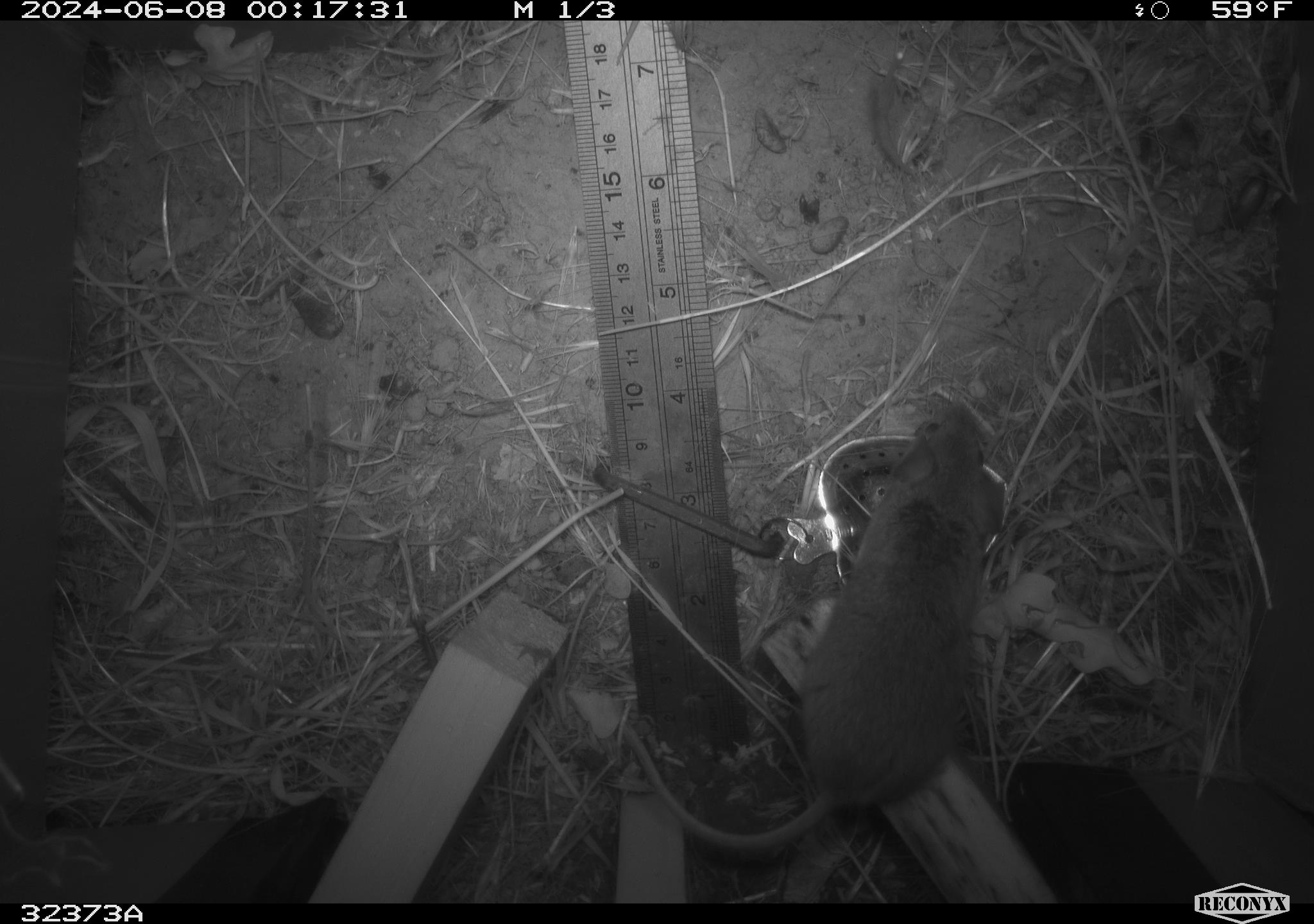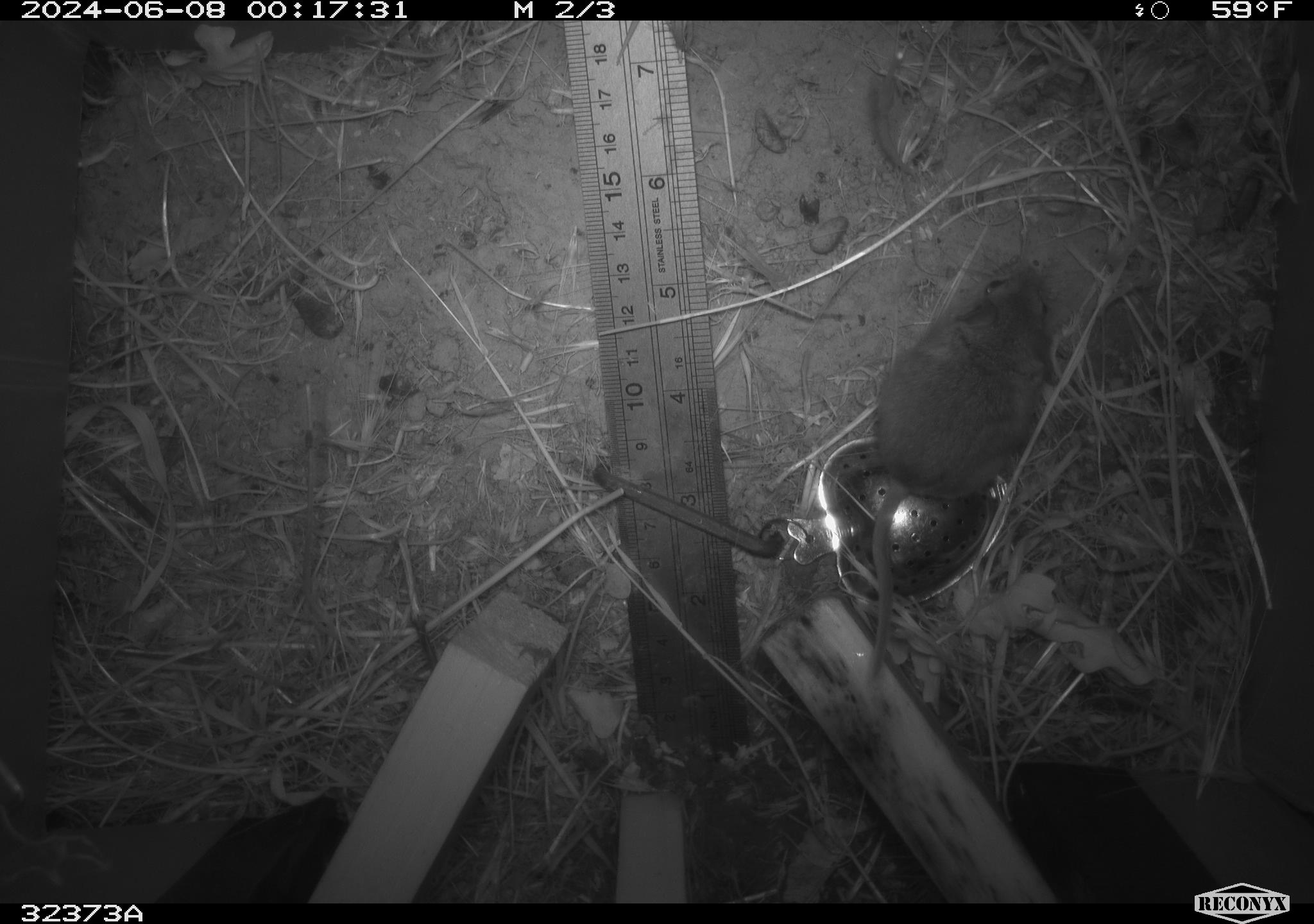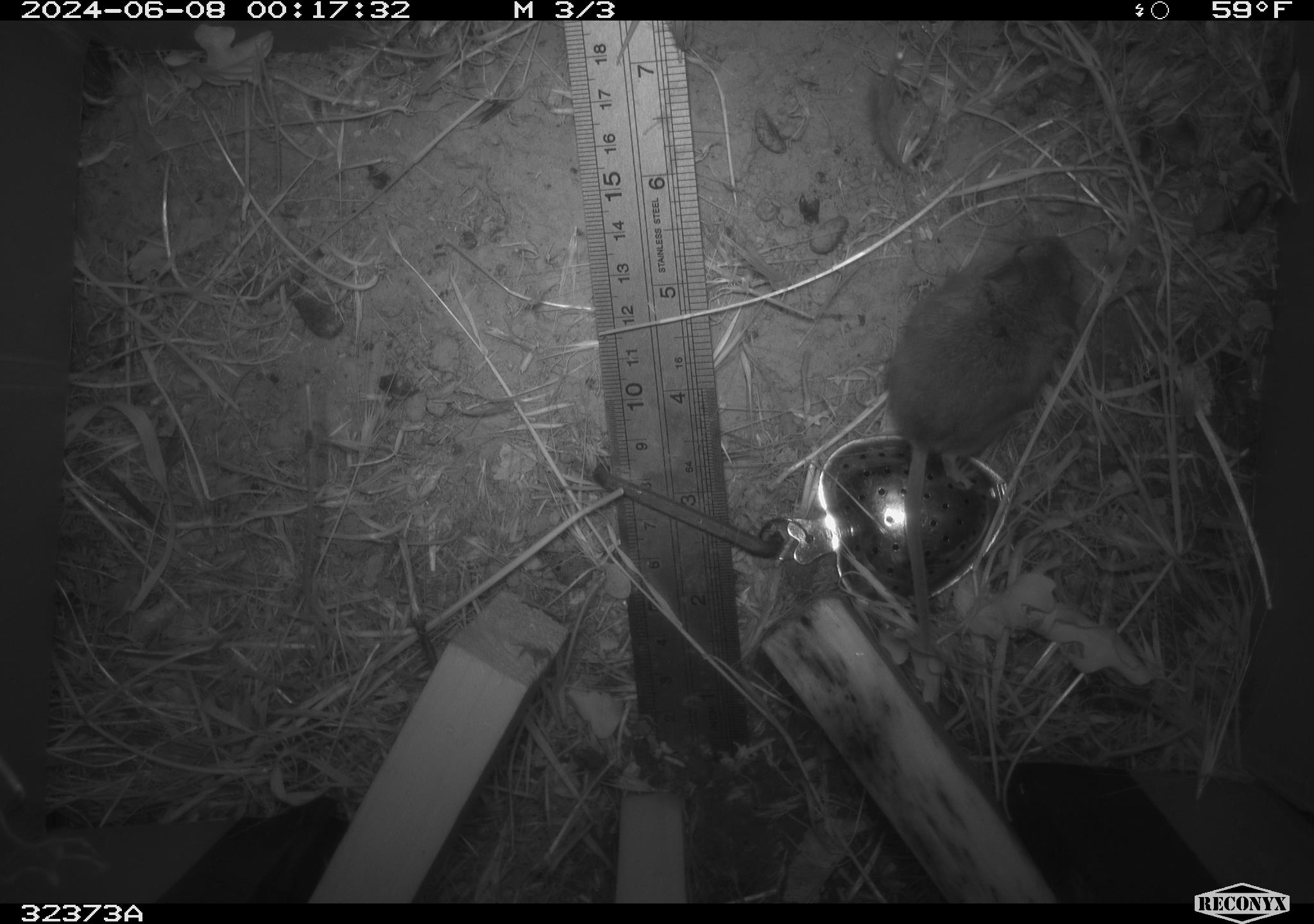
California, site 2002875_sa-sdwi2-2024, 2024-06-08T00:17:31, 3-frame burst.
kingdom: Animalia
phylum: Chordata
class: Mammalia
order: Rodentia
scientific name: Rodentia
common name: mouse species